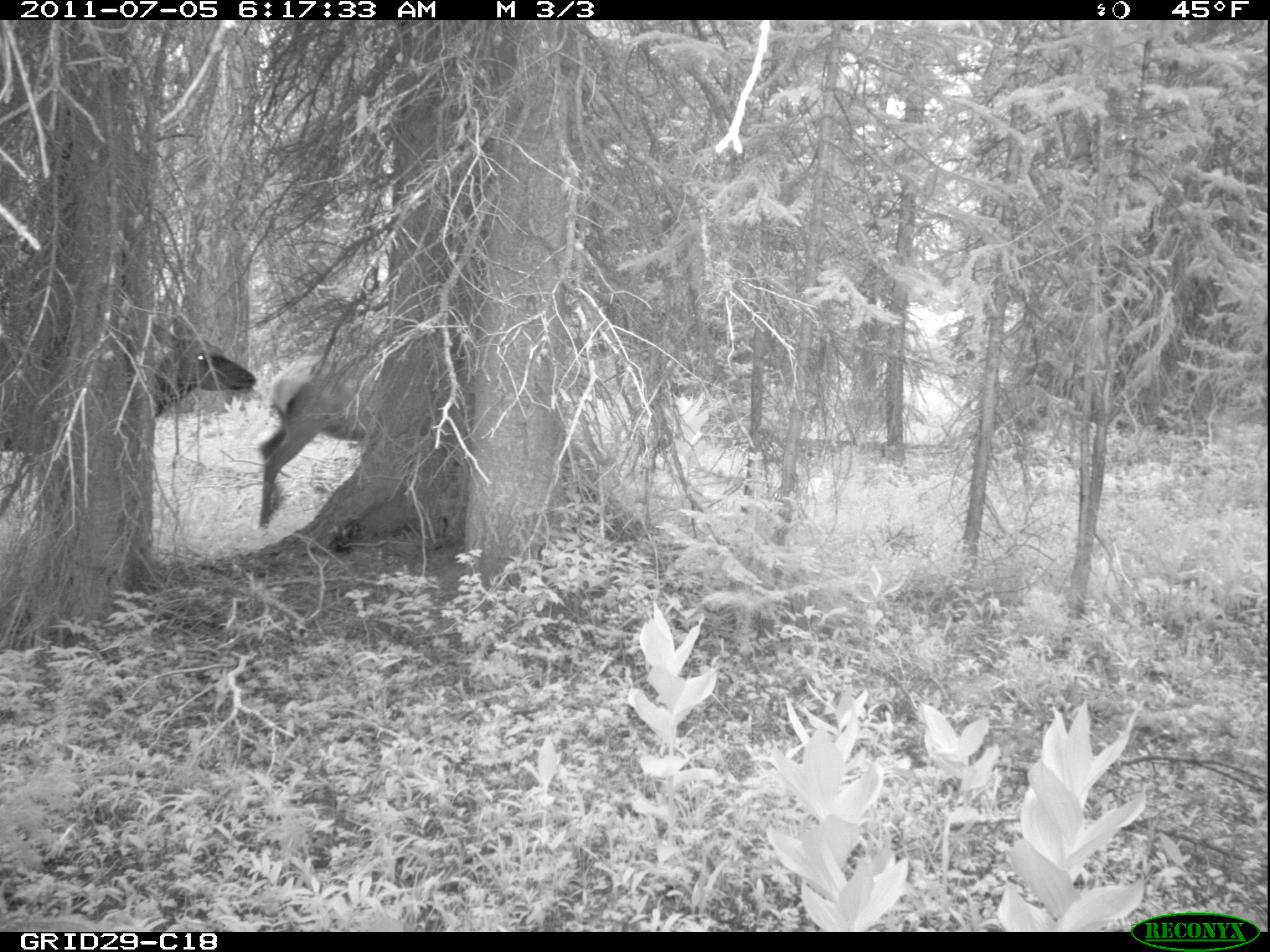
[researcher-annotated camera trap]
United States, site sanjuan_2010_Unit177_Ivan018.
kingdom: Animalia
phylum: Chordata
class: Mammalia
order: Artiodactyla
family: Cervidae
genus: Cervus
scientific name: Cervus elaphus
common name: red deer